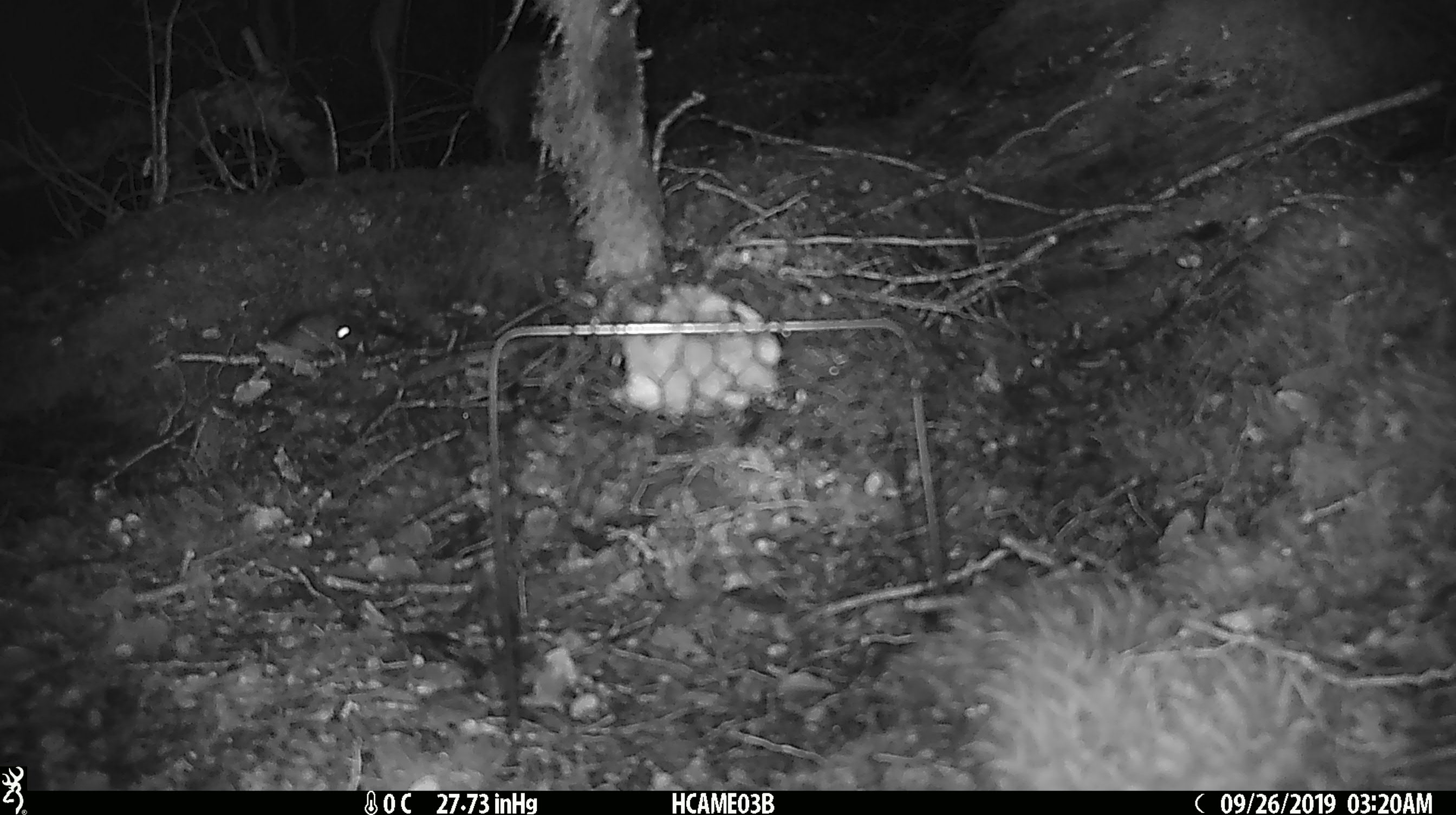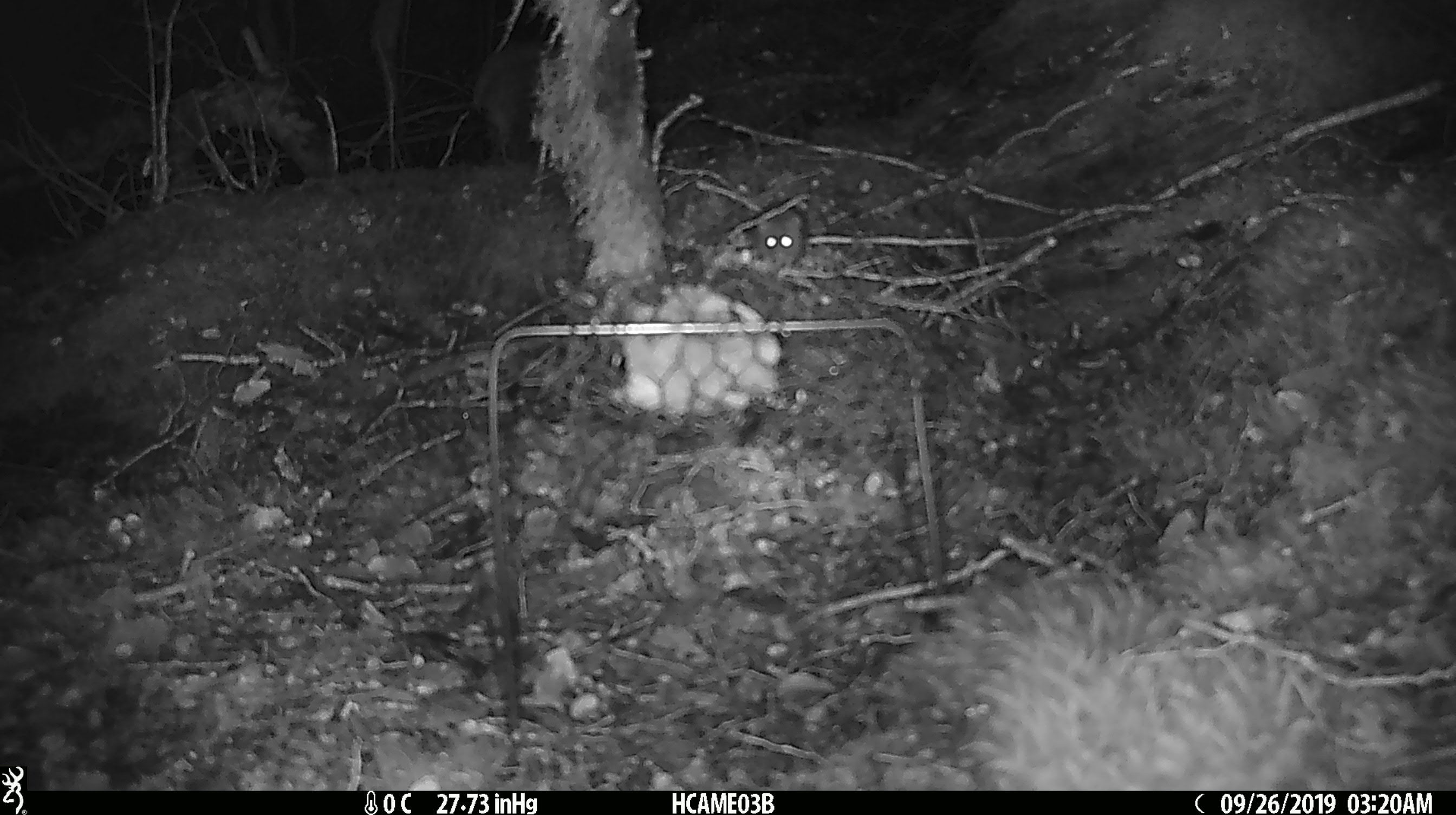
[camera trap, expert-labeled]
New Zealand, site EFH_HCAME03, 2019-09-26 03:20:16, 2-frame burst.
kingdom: Animalia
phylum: Chordata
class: Mammalia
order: Rodentia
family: Muridae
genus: Mus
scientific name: Mus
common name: mouse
Mouse (Mus).